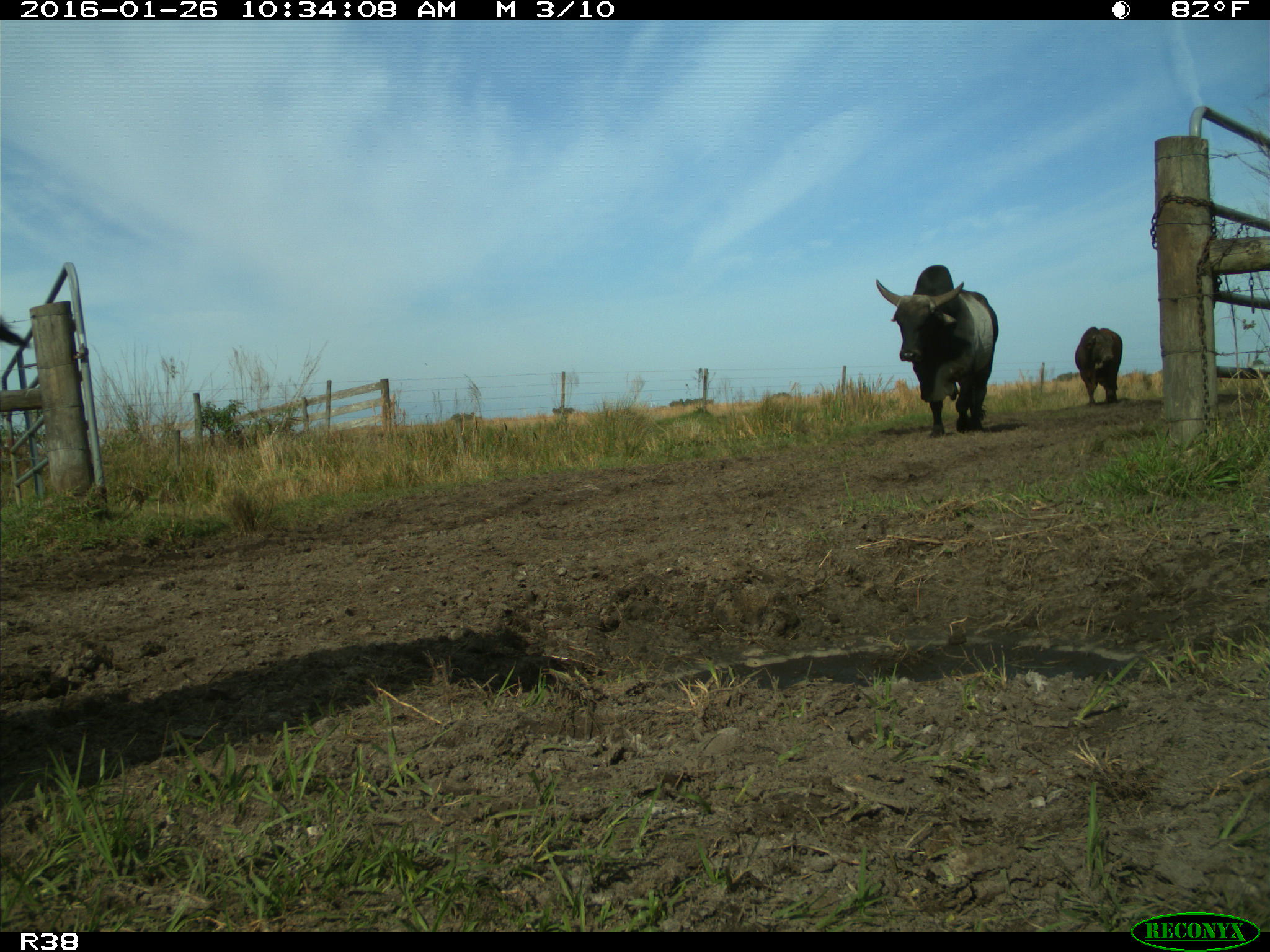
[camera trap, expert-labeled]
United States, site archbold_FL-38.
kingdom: Animalia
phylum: Chordata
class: Mammalia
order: Artiodactyla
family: Bovidae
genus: Bos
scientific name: Bos taurus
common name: domestic cow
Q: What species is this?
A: Bos taurus (domestic cow).